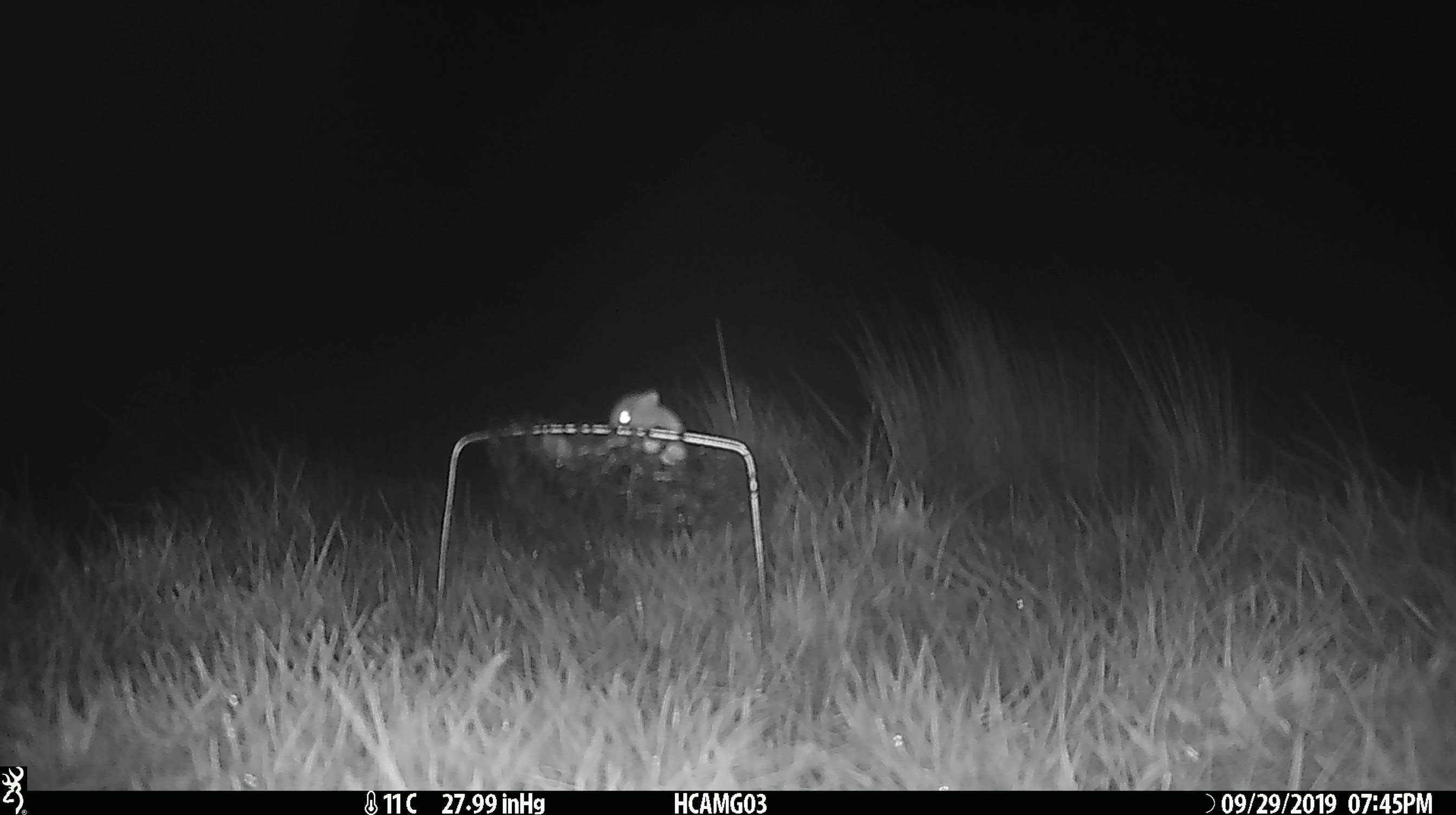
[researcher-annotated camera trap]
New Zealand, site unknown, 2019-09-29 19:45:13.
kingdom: Animalia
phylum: Chordata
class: Mammalia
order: Rodentia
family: Muridae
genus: Mus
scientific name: Mus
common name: mouse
Mouse (Mus).